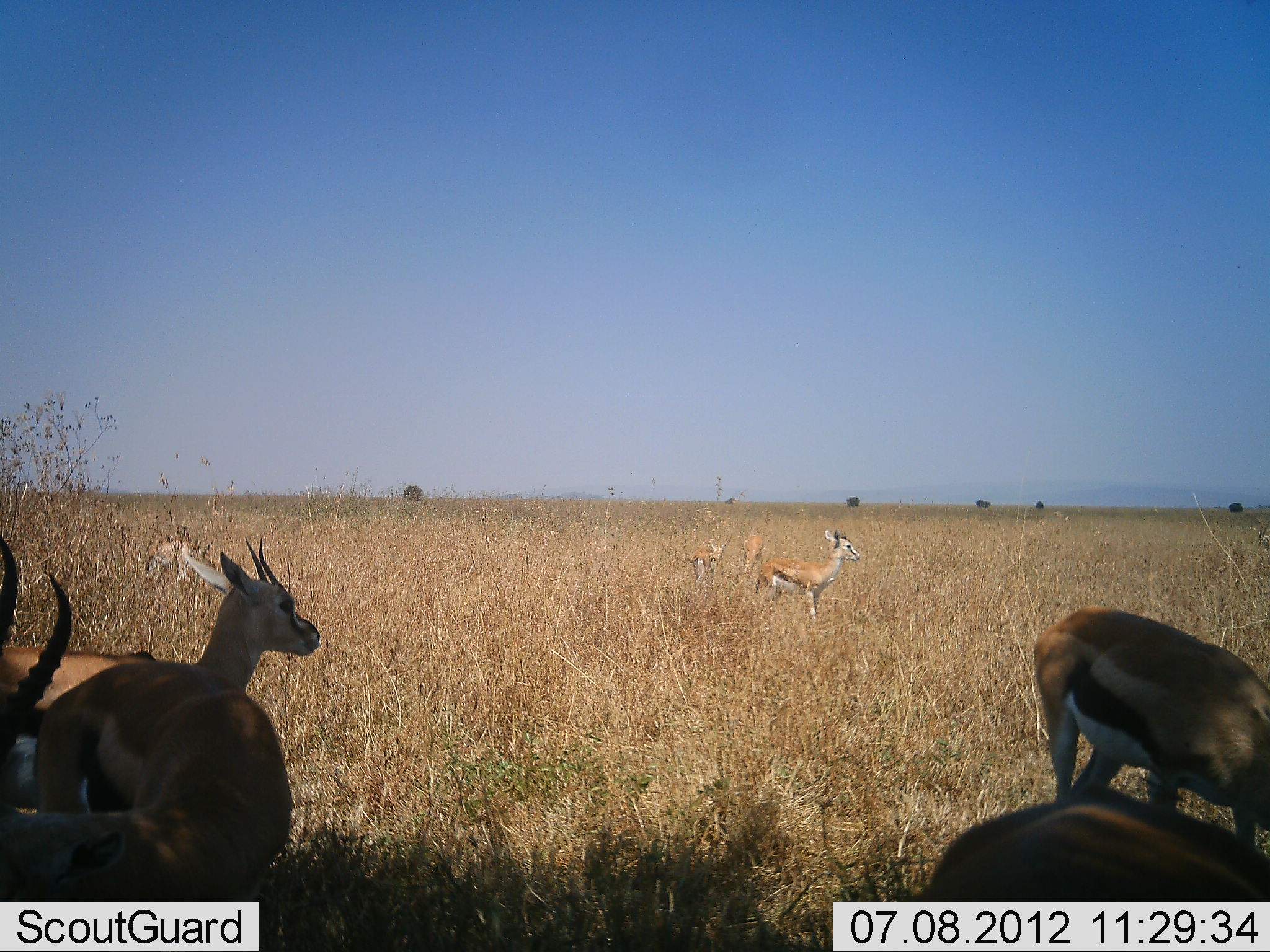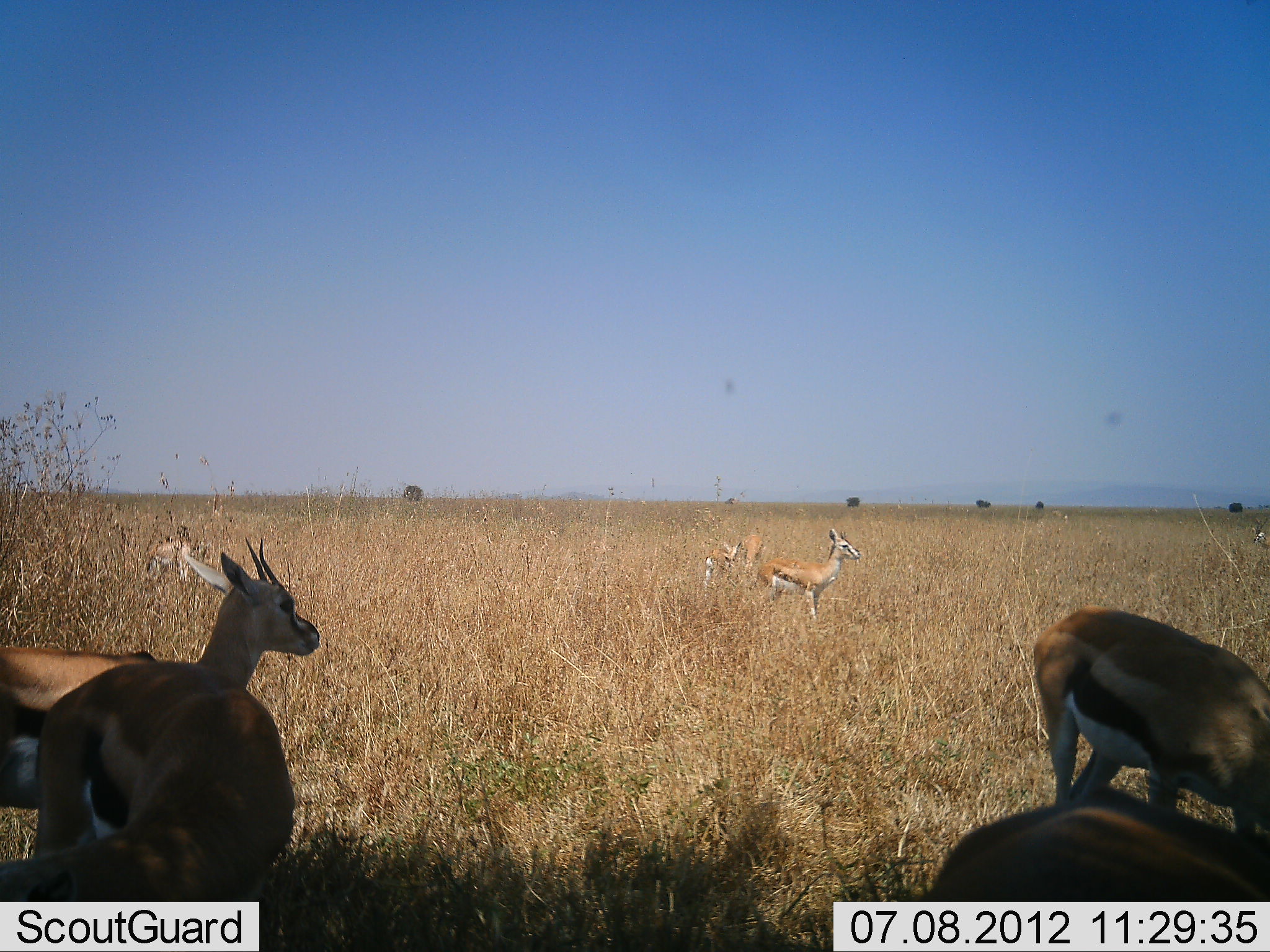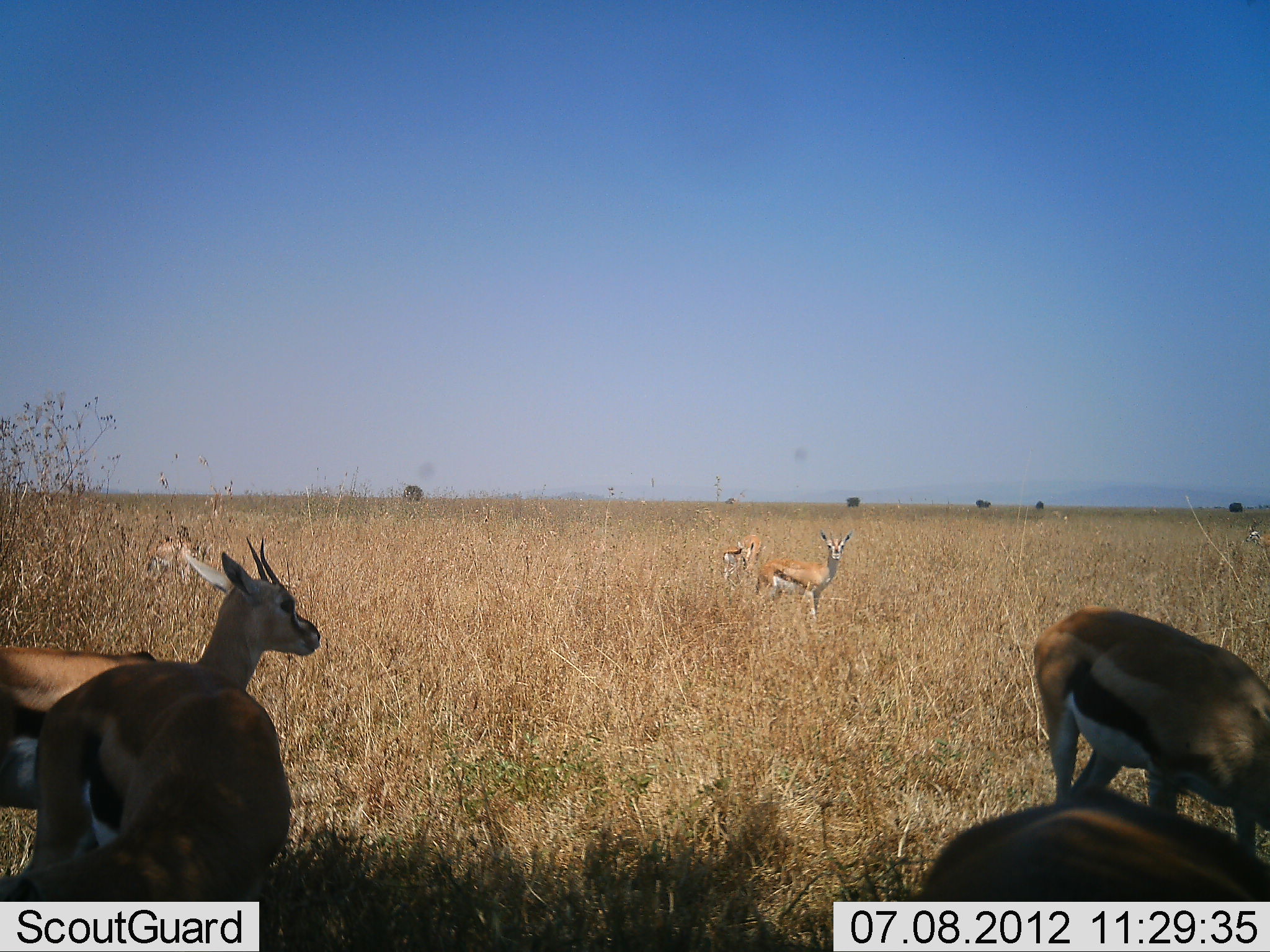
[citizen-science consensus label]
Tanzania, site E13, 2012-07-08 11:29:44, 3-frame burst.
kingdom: Animalia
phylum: Chordata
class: Mammalia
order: Artiodactyla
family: Bovidae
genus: Eudorcas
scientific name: Eudorcas thomsonii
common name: thomson's gazelle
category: gazellethomsons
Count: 8.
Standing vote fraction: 70%.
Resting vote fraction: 0%.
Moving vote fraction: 20%.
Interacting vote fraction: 10%.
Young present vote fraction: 30%.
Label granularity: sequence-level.